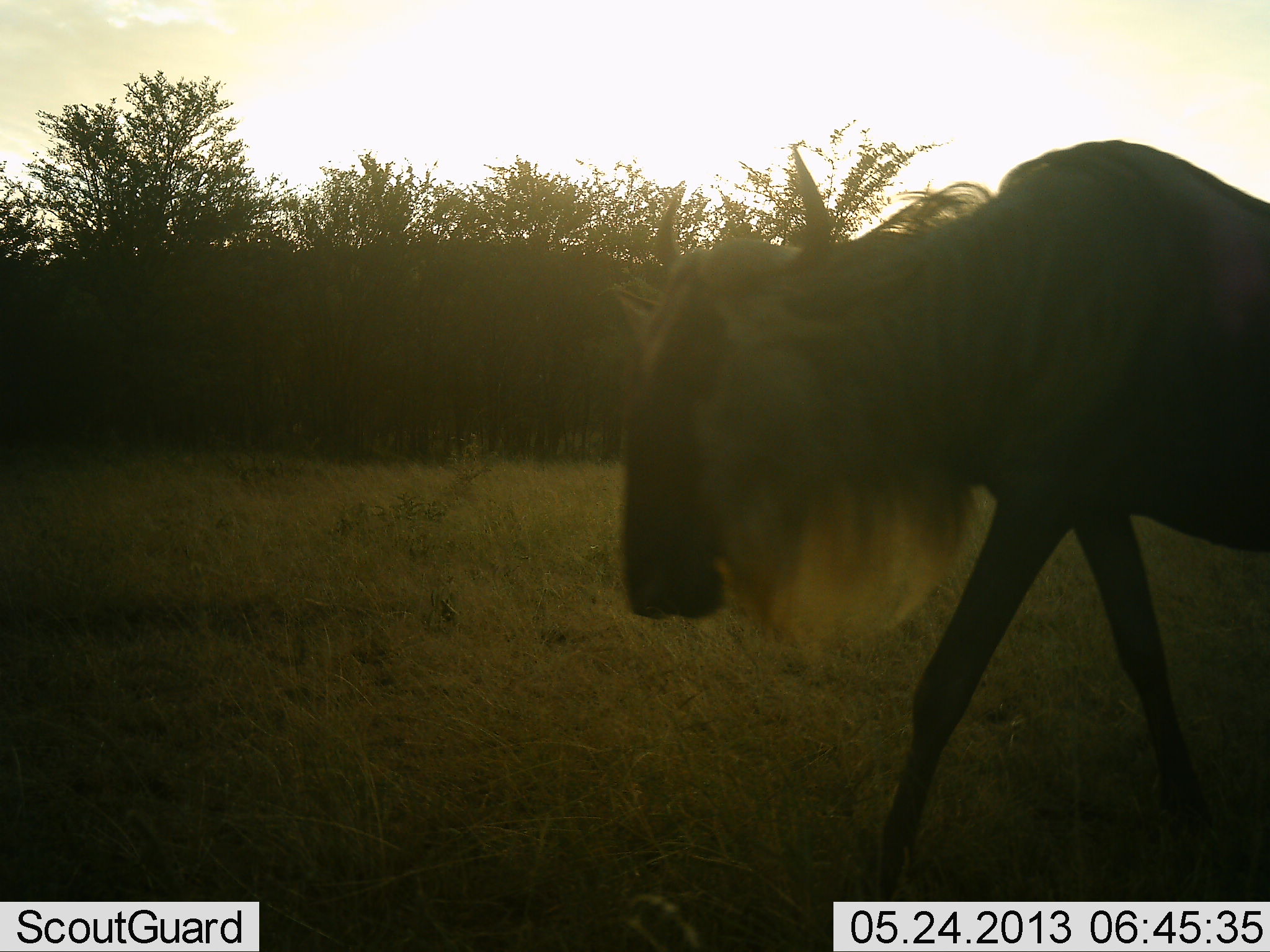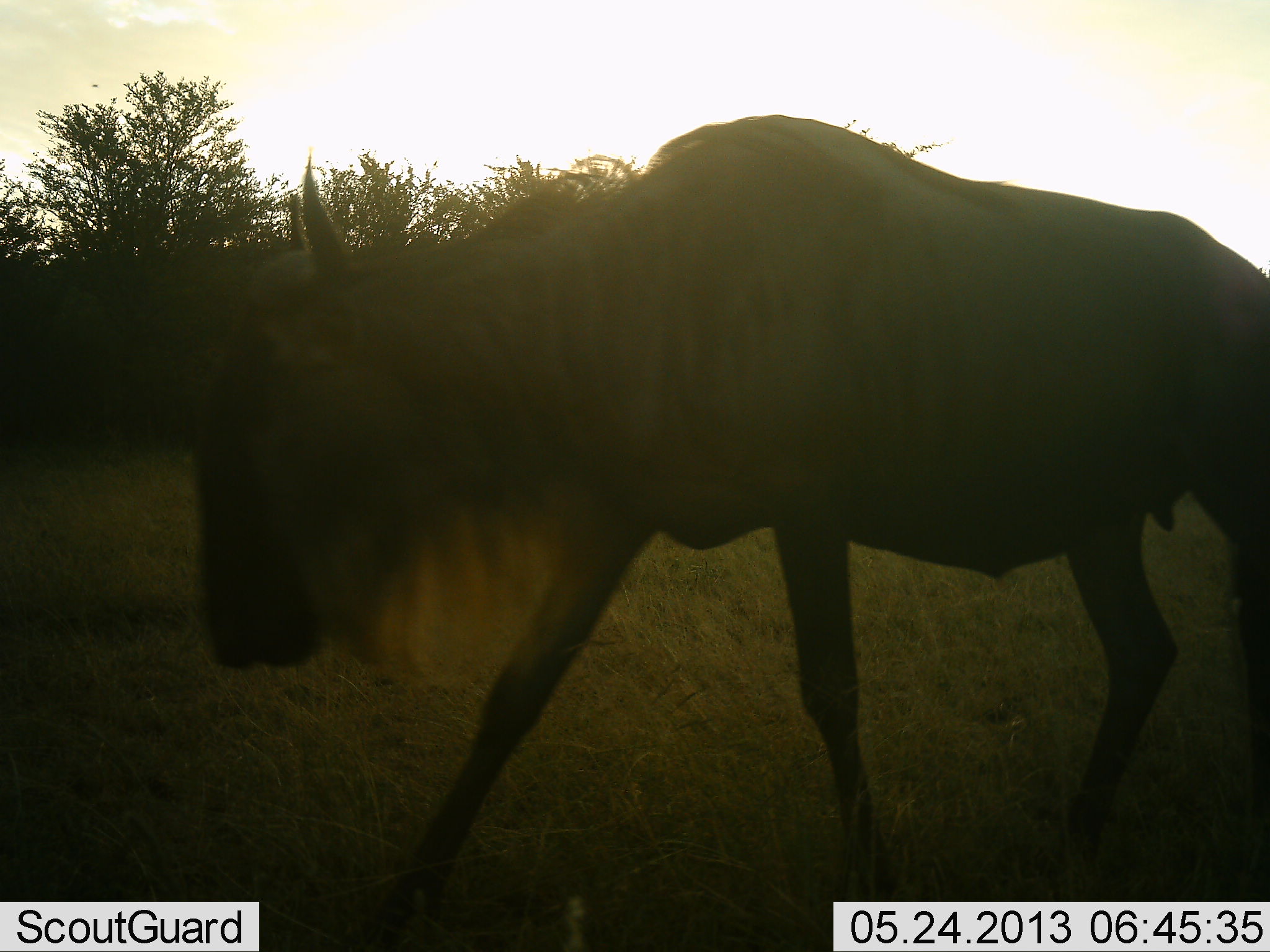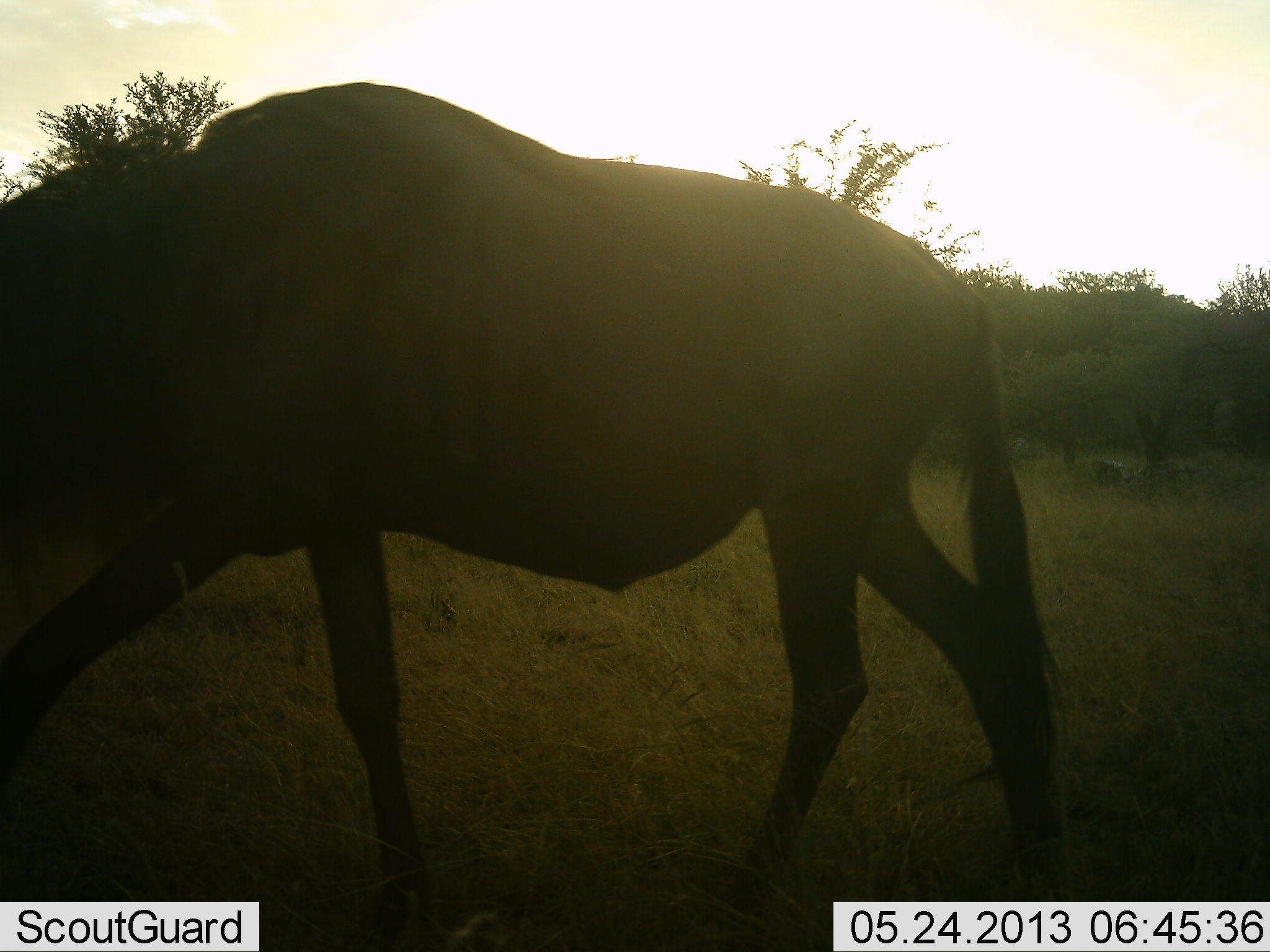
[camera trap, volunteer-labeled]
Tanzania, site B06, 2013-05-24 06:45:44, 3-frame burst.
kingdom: Animalia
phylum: Chordata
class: Mammalia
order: Artiodactyla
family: Bovidae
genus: Connochaetes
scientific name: Connochaetes taurinus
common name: blue wildebeest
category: wildebeest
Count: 1.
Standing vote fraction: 0%.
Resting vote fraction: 0%.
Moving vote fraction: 100%.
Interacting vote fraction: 0%.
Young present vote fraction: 0%.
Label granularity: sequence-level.